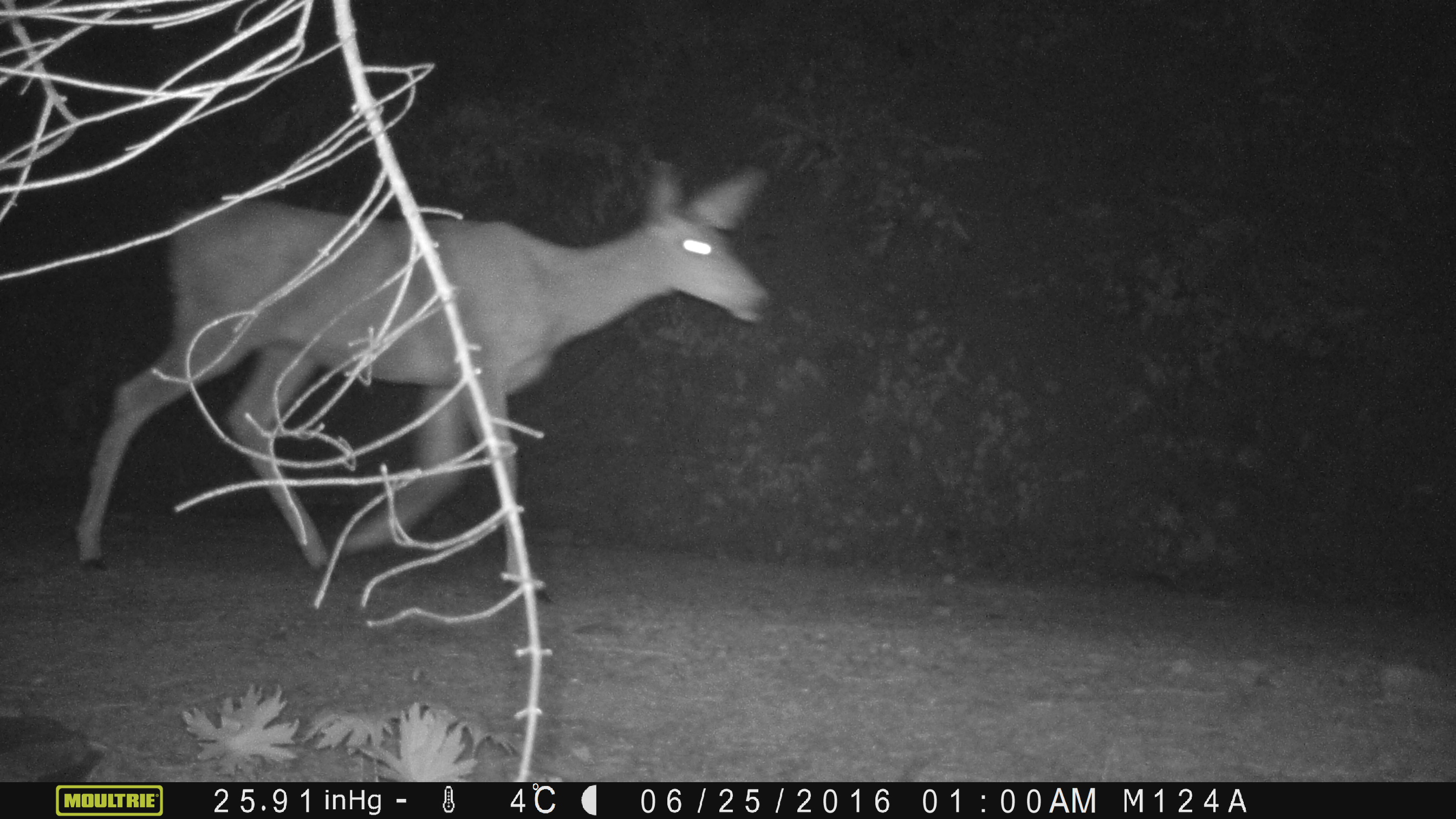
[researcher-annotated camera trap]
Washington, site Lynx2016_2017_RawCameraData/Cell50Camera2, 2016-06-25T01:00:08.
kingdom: Animalia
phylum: Chordata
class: Mammalia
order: Artiodactyla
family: Cervidae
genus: Odocoileus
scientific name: Odocoileus hemionus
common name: mule deer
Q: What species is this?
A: Odocoileus hemionus (mule deer).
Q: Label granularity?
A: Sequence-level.